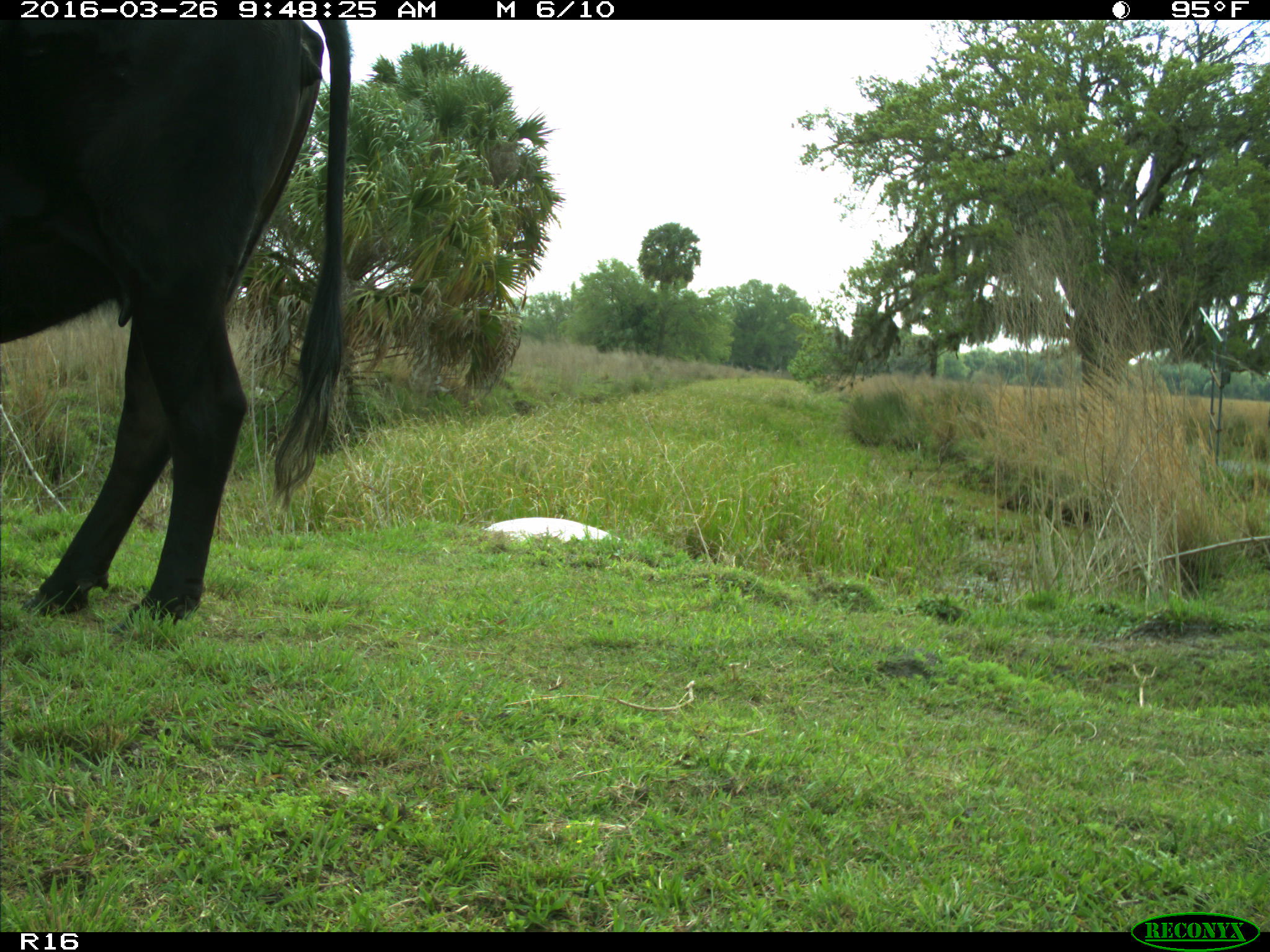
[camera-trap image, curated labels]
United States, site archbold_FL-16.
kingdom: Animalia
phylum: Chordata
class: Mammalia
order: Artiodactyla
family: Bovidae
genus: Bos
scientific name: Bos taurus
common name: domestic cow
Bos taurus (domestic cow).